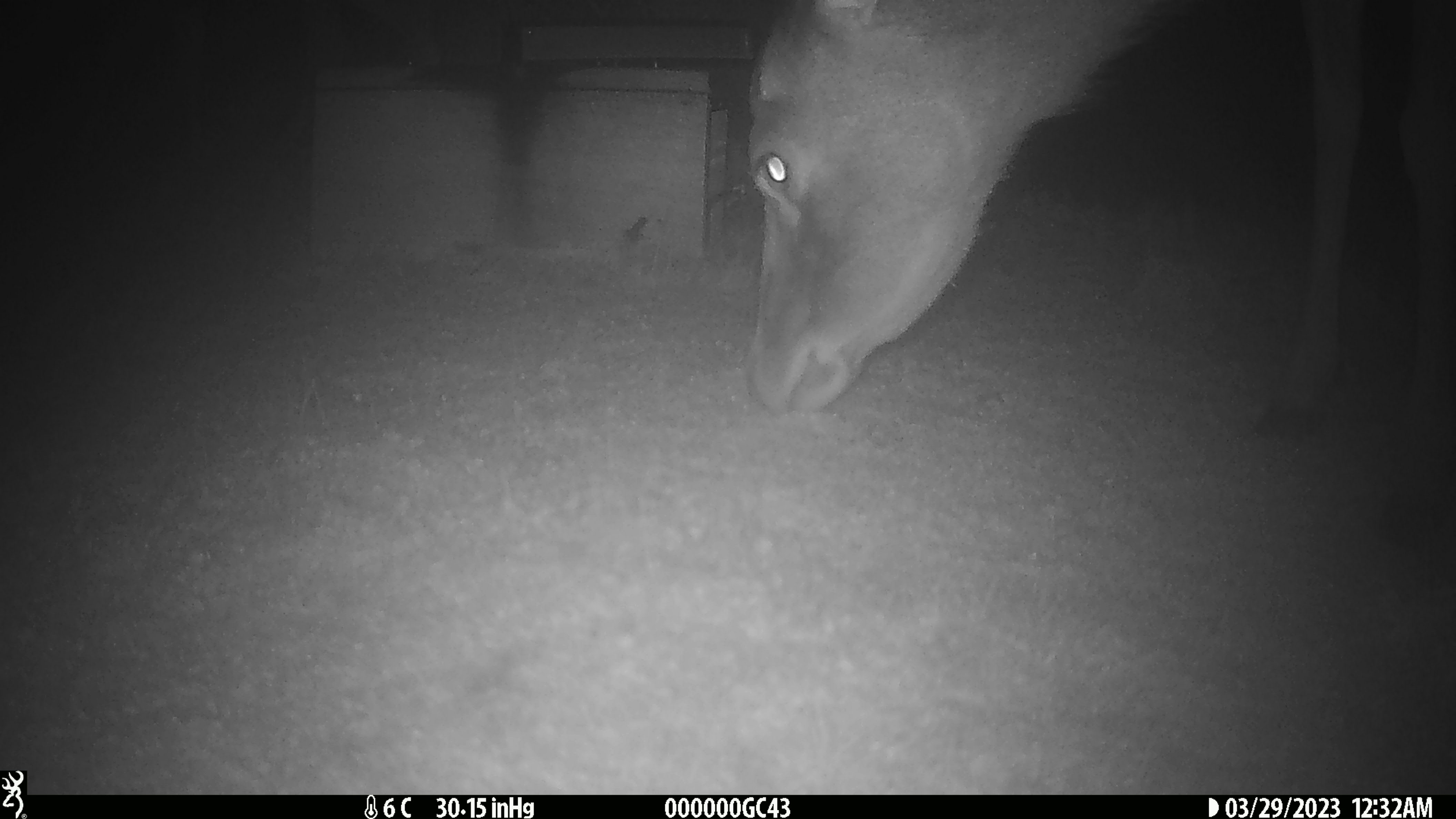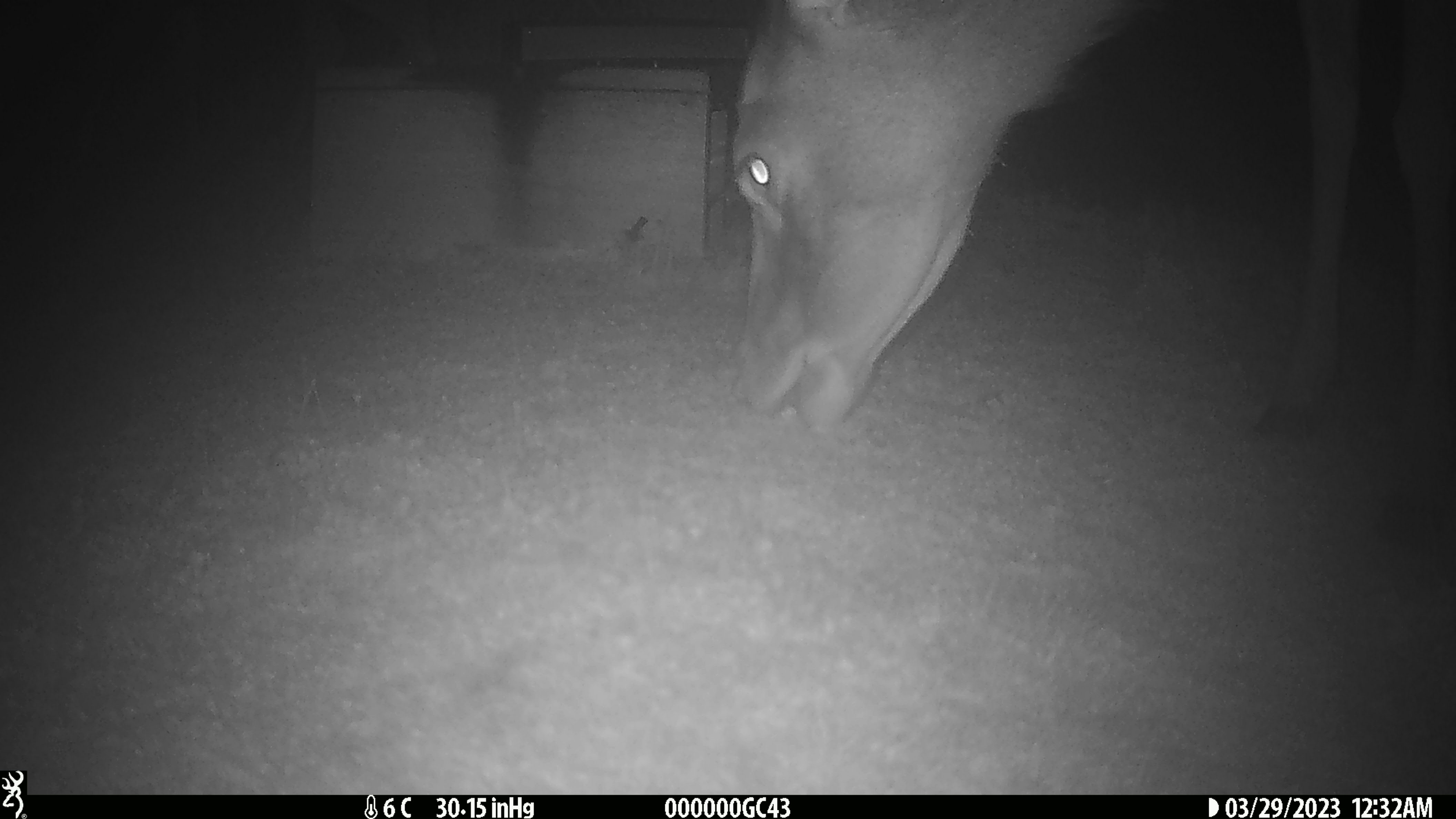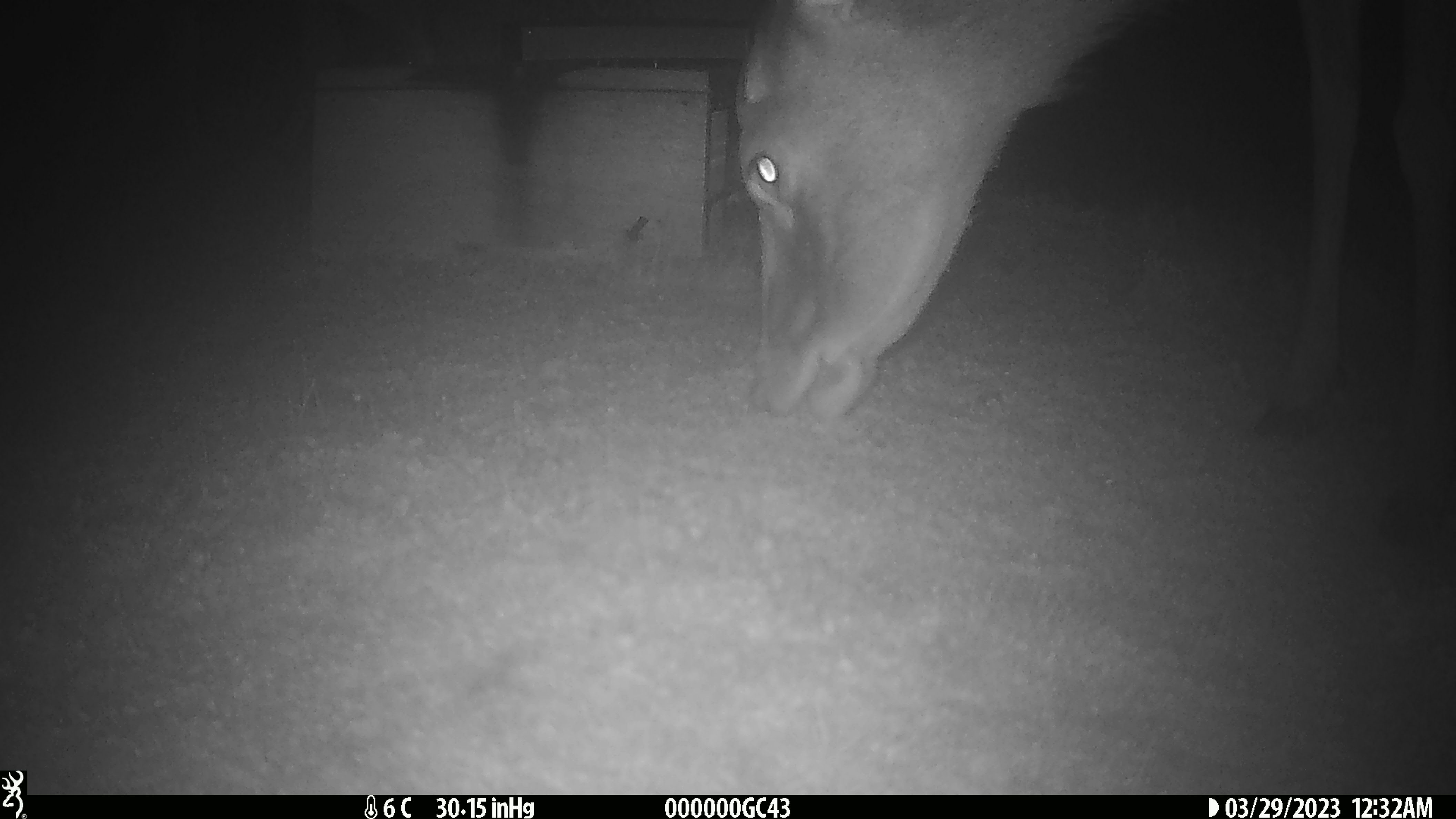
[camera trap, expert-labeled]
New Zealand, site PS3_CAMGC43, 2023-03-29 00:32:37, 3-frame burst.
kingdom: Animalia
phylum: Chordata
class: Mammalia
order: Artiodactyla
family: Cervidae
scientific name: Cervidae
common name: deer